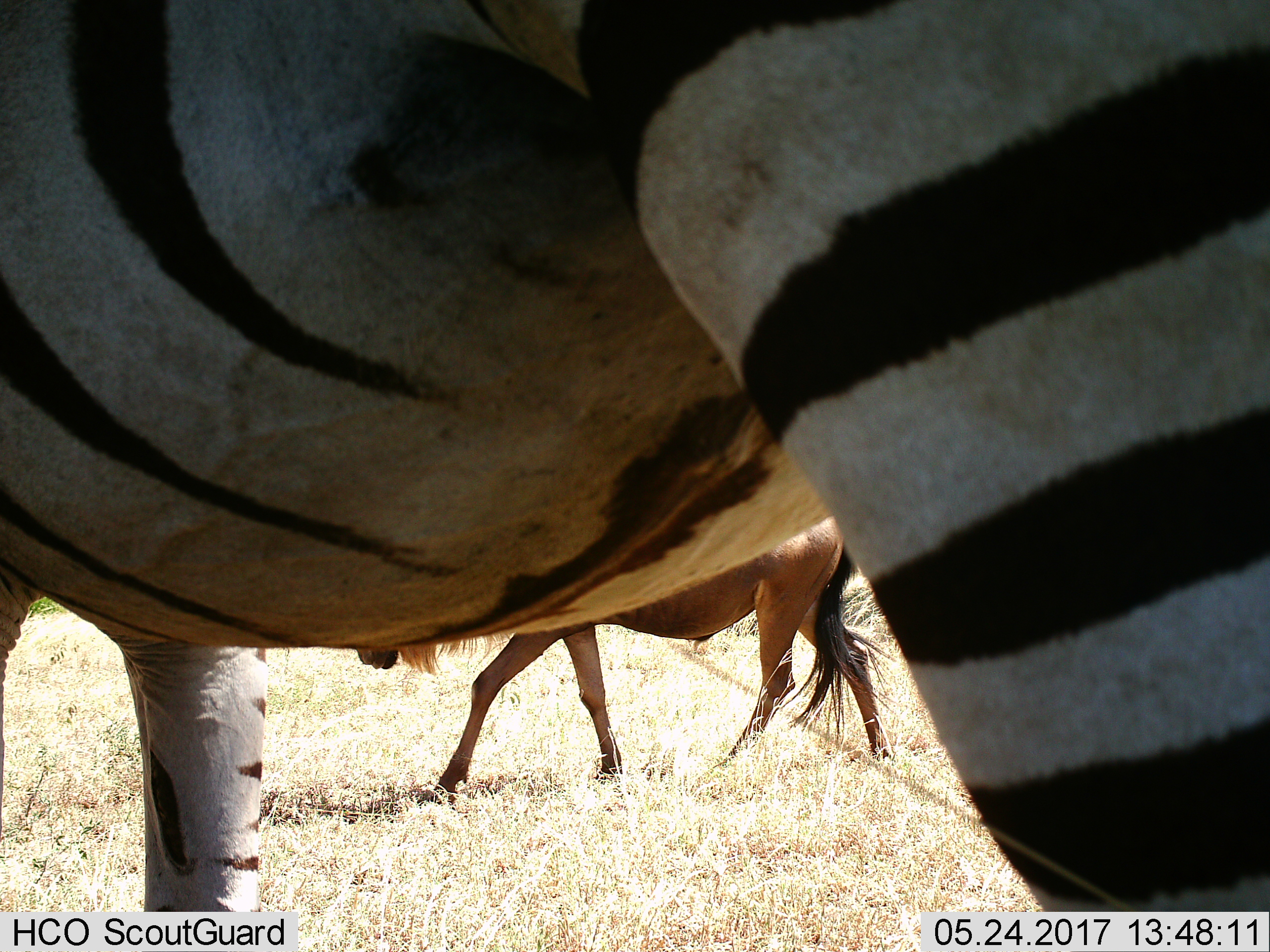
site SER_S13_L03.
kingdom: Animalia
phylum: Chordata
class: Mammalia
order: Artiodactyla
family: Bovidae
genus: Connochaetes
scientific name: Connochaetes taurinus taurinus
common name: blue wildebeest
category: wildebeestblue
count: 1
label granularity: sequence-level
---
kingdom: Animalia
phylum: Chordata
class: Mammalia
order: Perissodactyla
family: Equidae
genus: Equus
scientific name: Equus quagga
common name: plains zebra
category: zebraplains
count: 1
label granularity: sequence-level